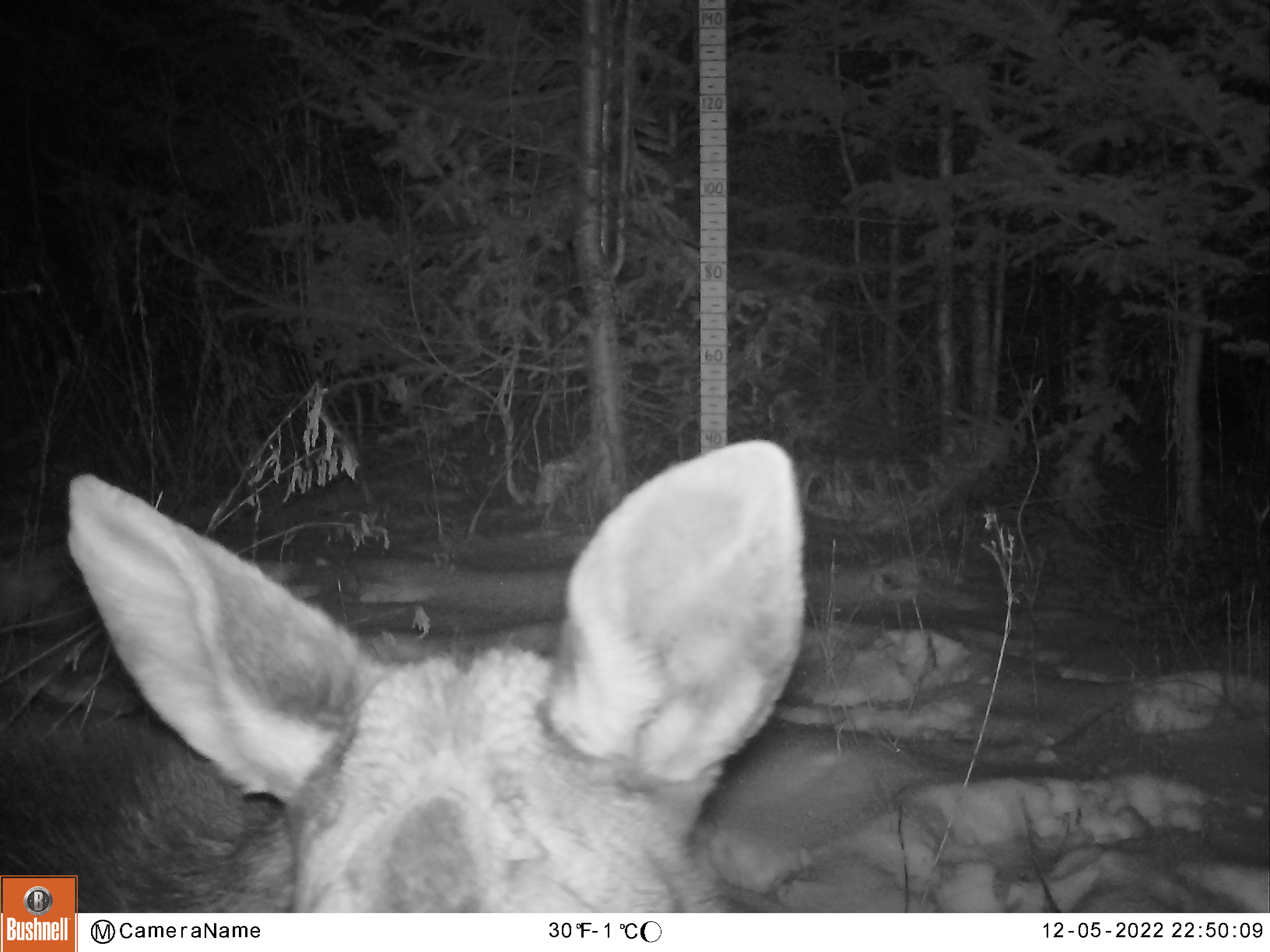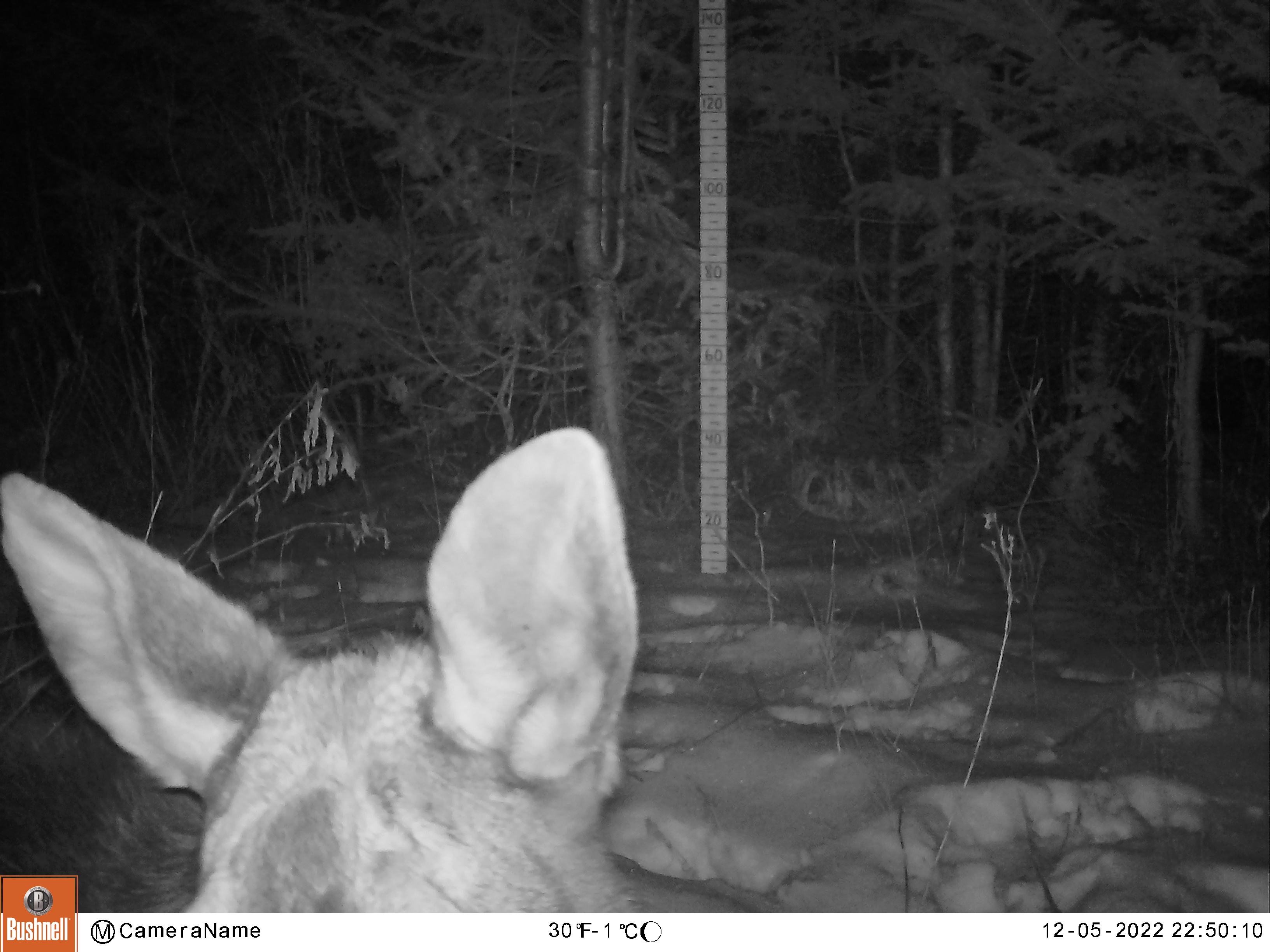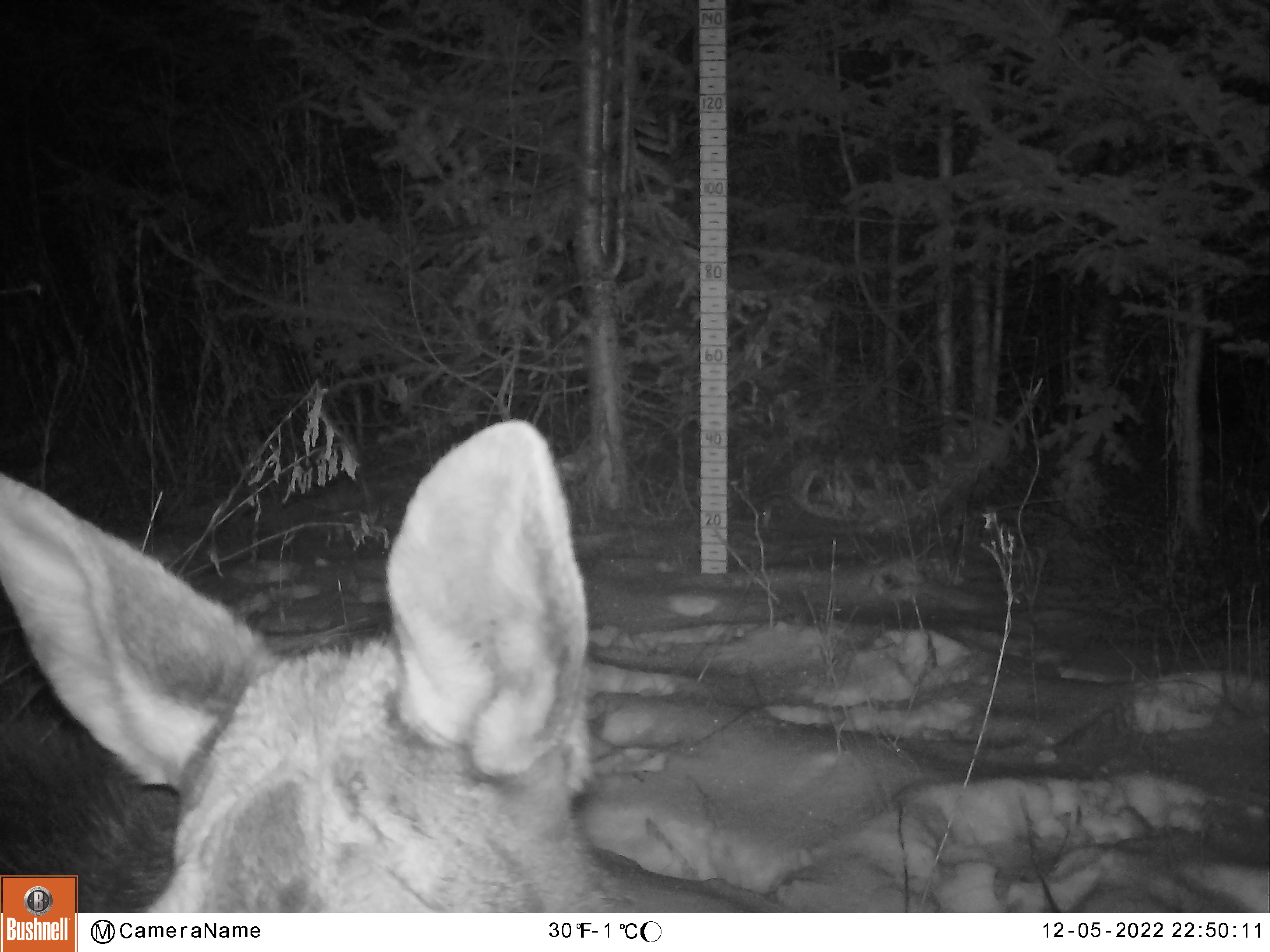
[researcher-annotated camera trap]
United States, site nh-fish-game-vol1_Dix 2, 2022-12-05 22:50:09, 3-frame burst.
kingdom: Animalia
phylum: Chordata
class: Mammalia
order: Artiodactyla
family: Cervidae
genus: Alces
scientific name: Alces alces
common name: moose